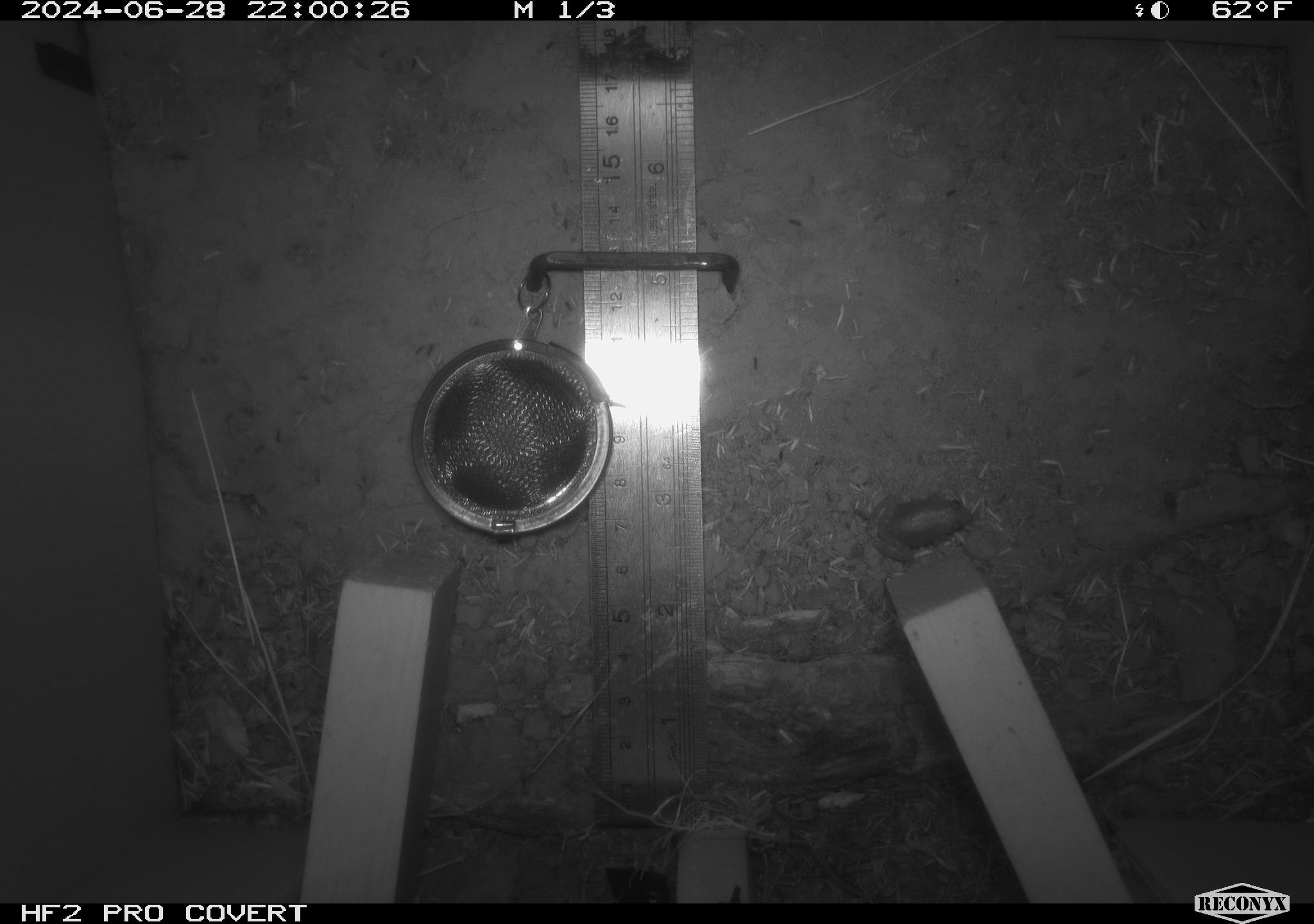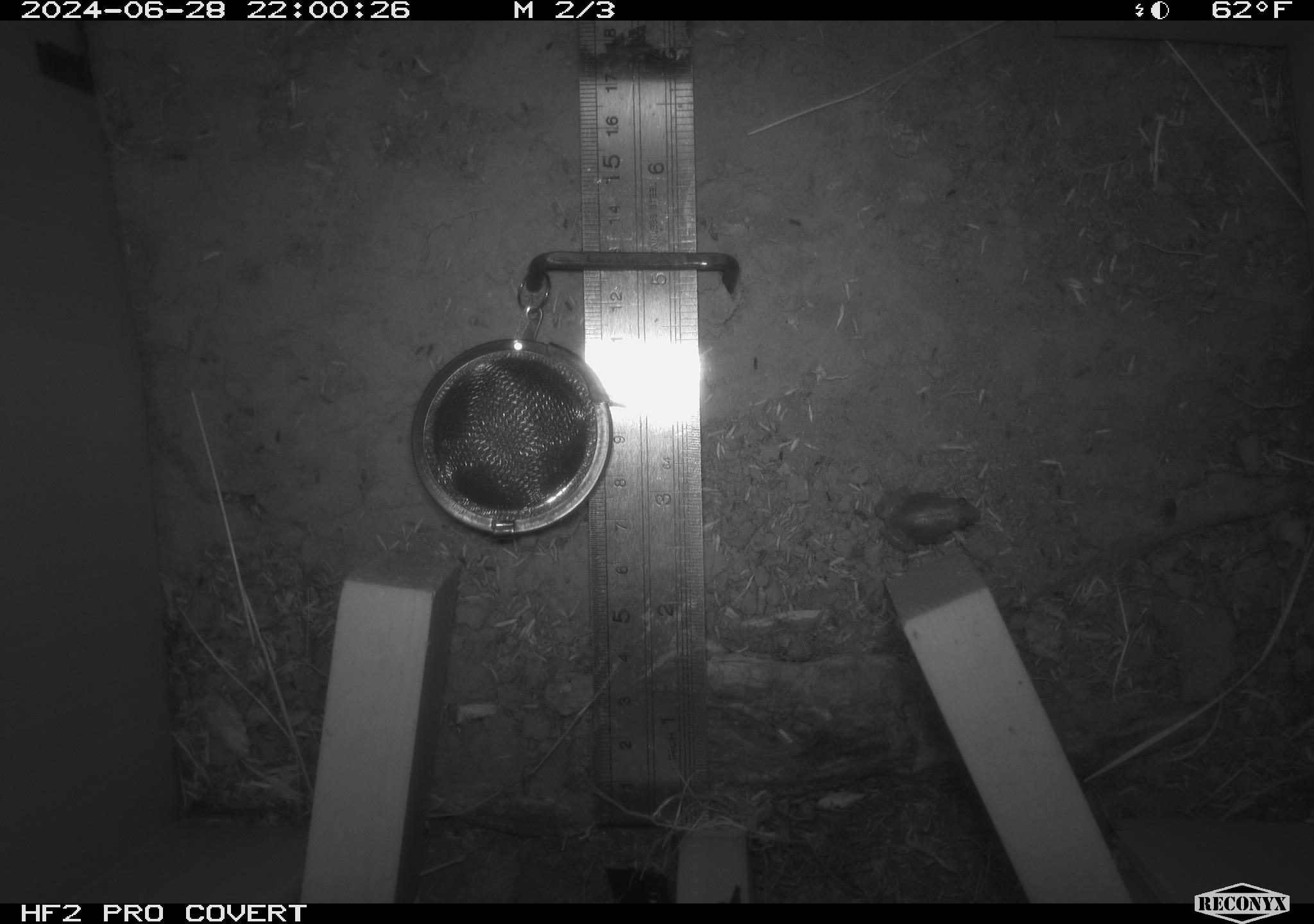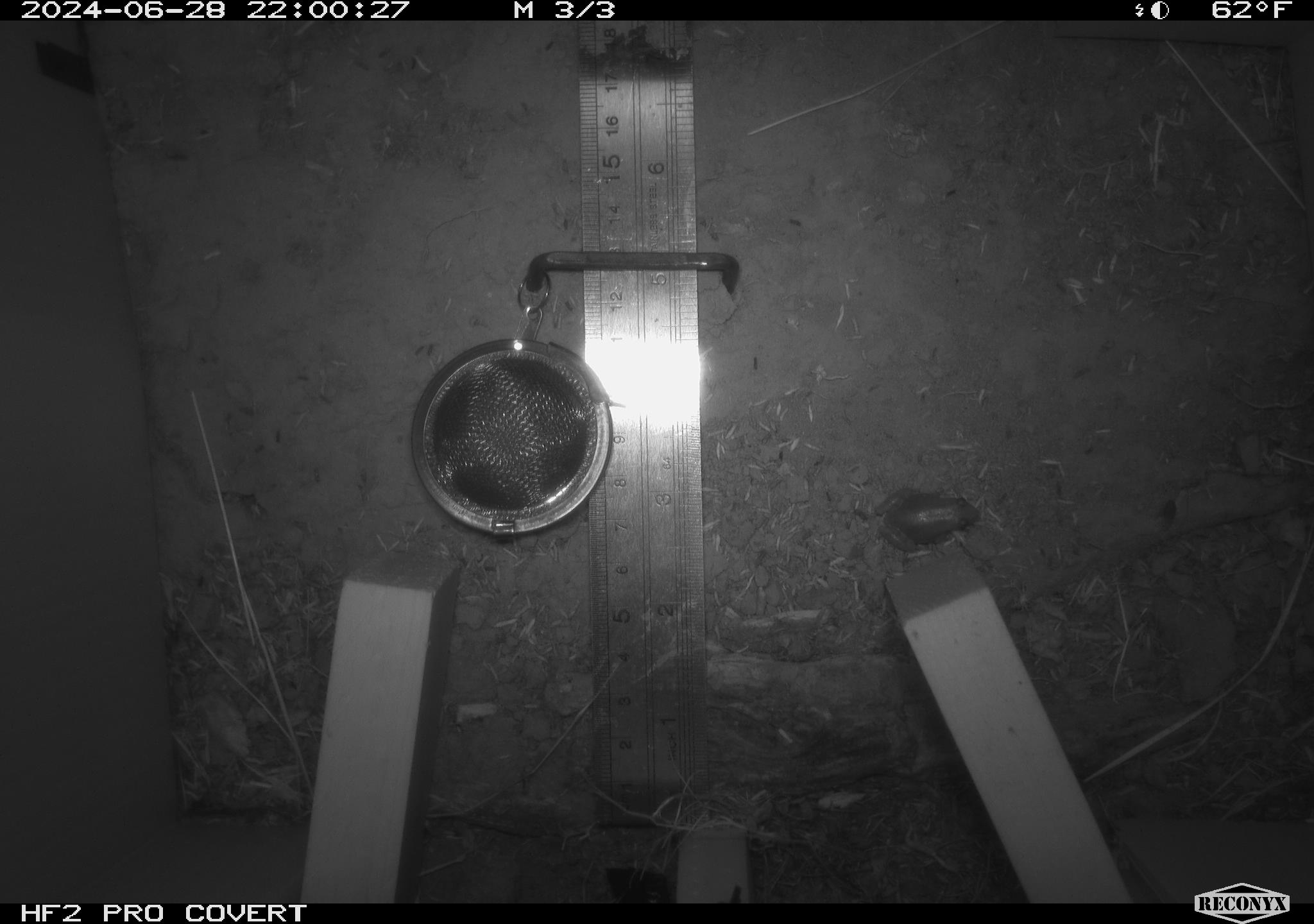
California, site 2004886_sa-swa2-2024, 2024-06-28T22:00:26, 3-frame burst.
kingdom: Animalia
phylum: Chordata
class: Amphibia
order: Anura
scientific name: Anura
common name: frogs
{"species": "frogs (Anura)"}